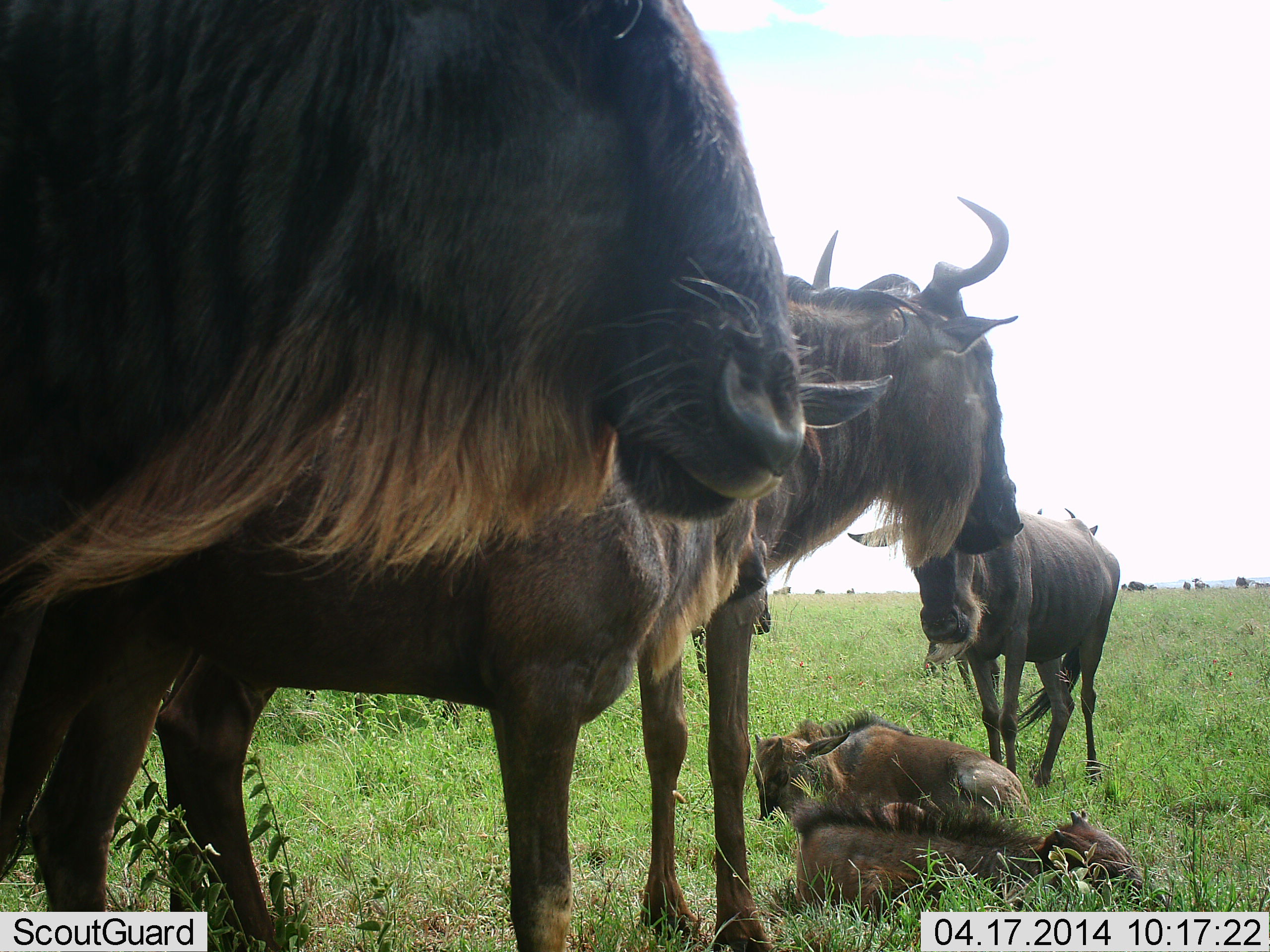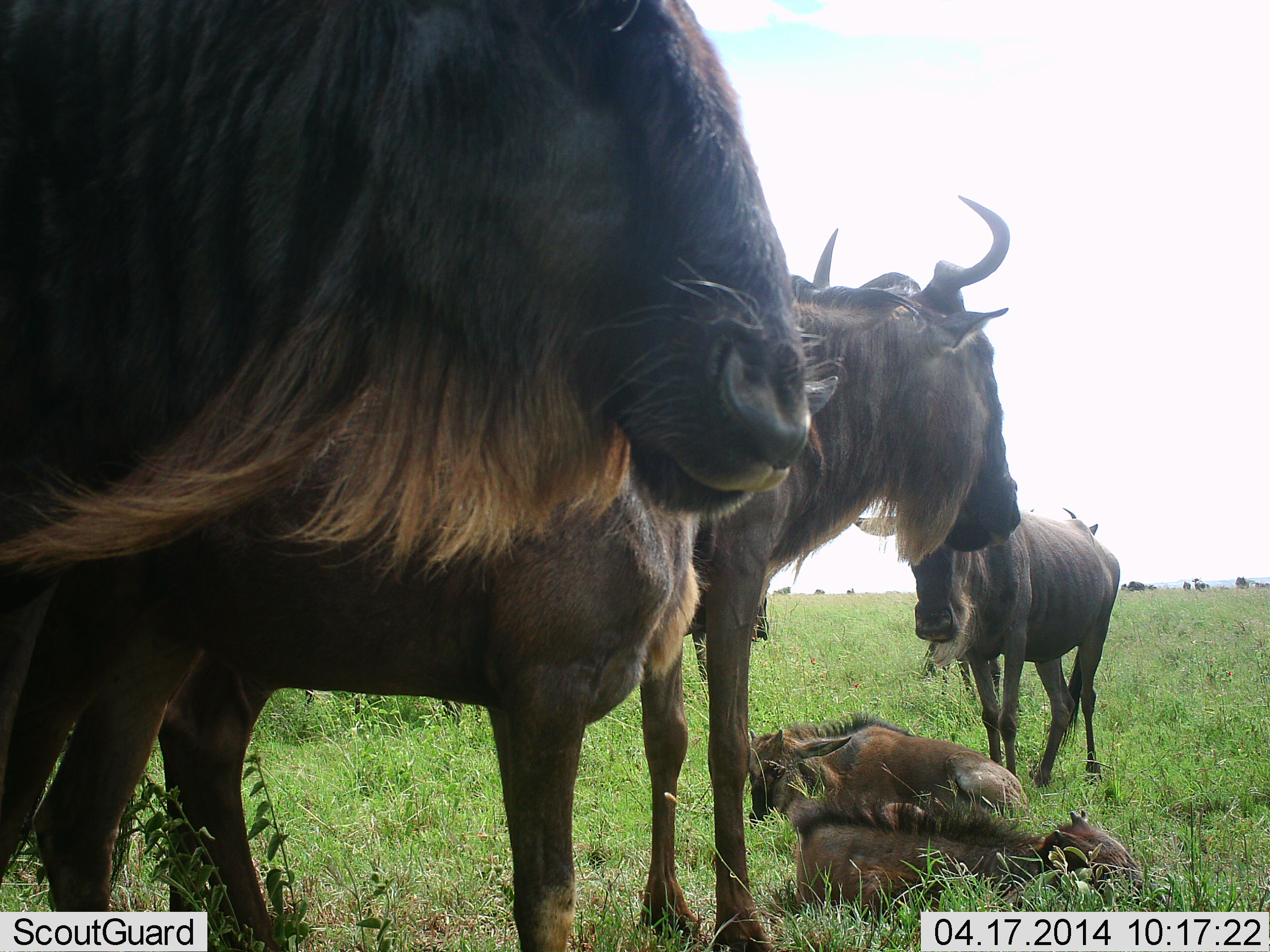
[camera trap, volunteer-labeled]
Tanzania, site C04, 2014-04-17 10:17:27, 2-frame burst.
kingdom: Animalia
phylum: Chordata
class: Mammalia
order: Artiodactyla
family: Bovidae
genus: Connochaetes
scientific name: Connochaetes taurinus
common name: blue wildebeest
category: wildebeest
Wildebeest (blue wildebeest) (Connochaetes taurinus), count 6. Behavior (volunteer vote fractions): standing 100%, resting 100%, moving 0%, interacting 0%. Young present (vote fraction): 100%. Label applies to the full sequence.